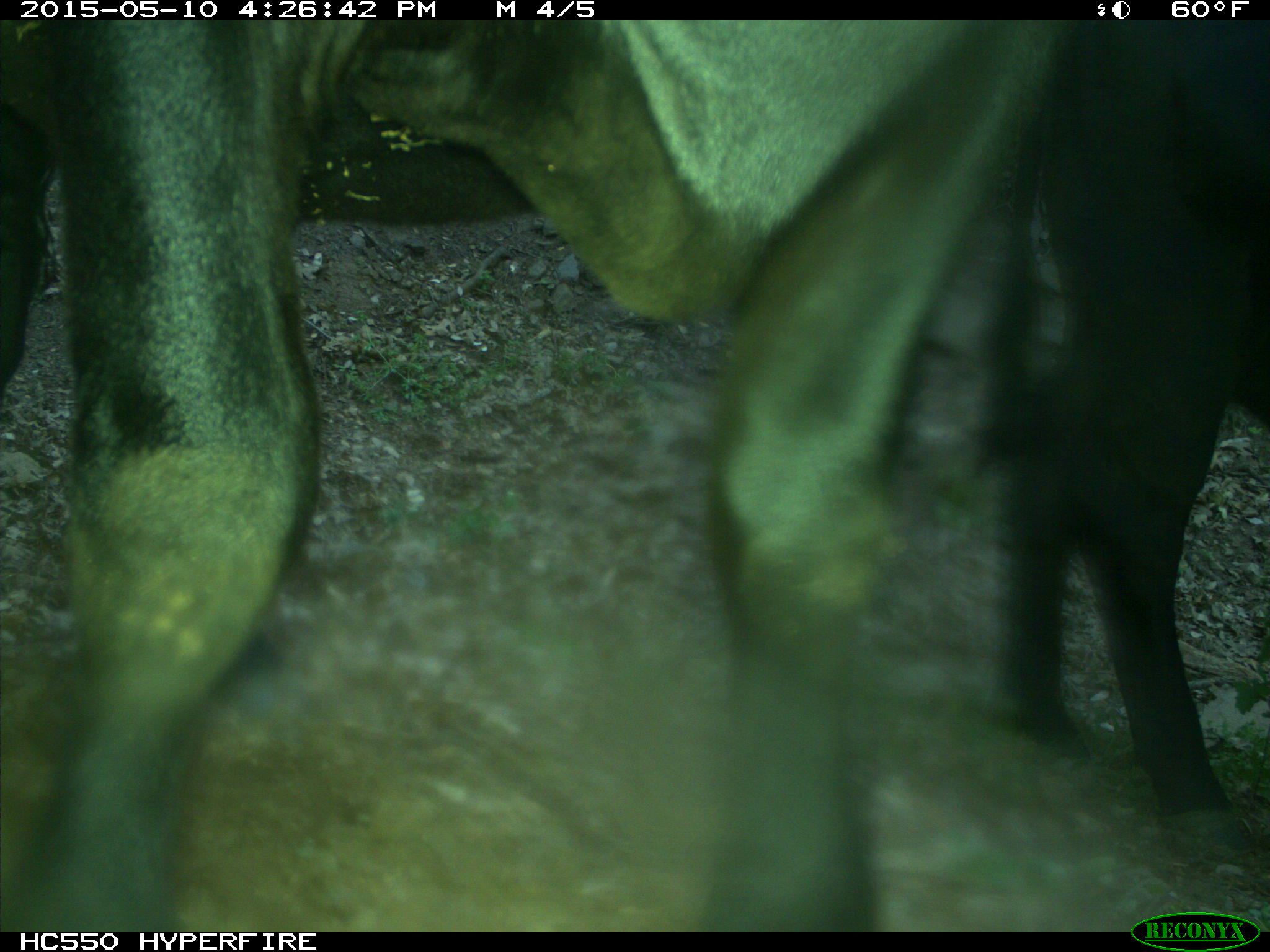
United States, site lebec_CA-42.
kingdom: Animalia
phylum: Chordata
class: Mammalia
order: Artiodactyla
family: Bovidae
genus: Bos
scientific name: Bos taurus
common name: domestic cow